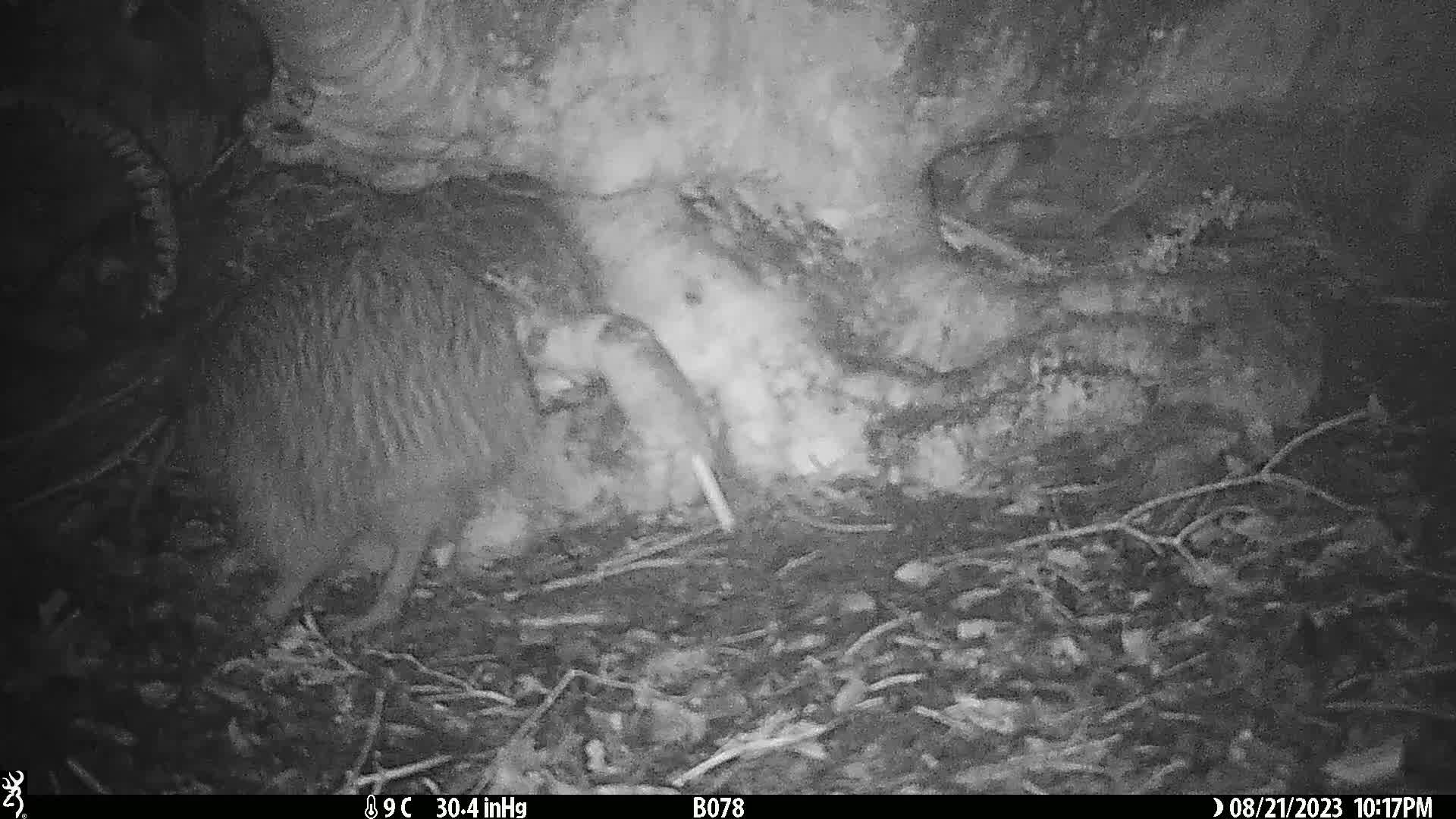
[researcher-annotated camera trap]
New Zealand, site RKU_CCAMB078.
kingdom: Animalia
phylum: Chordata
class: Aves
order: Apterygiformes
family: Apterygidae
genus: Apteryx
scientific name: Apteryx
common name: kiwi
Kiwi (Apteryx).